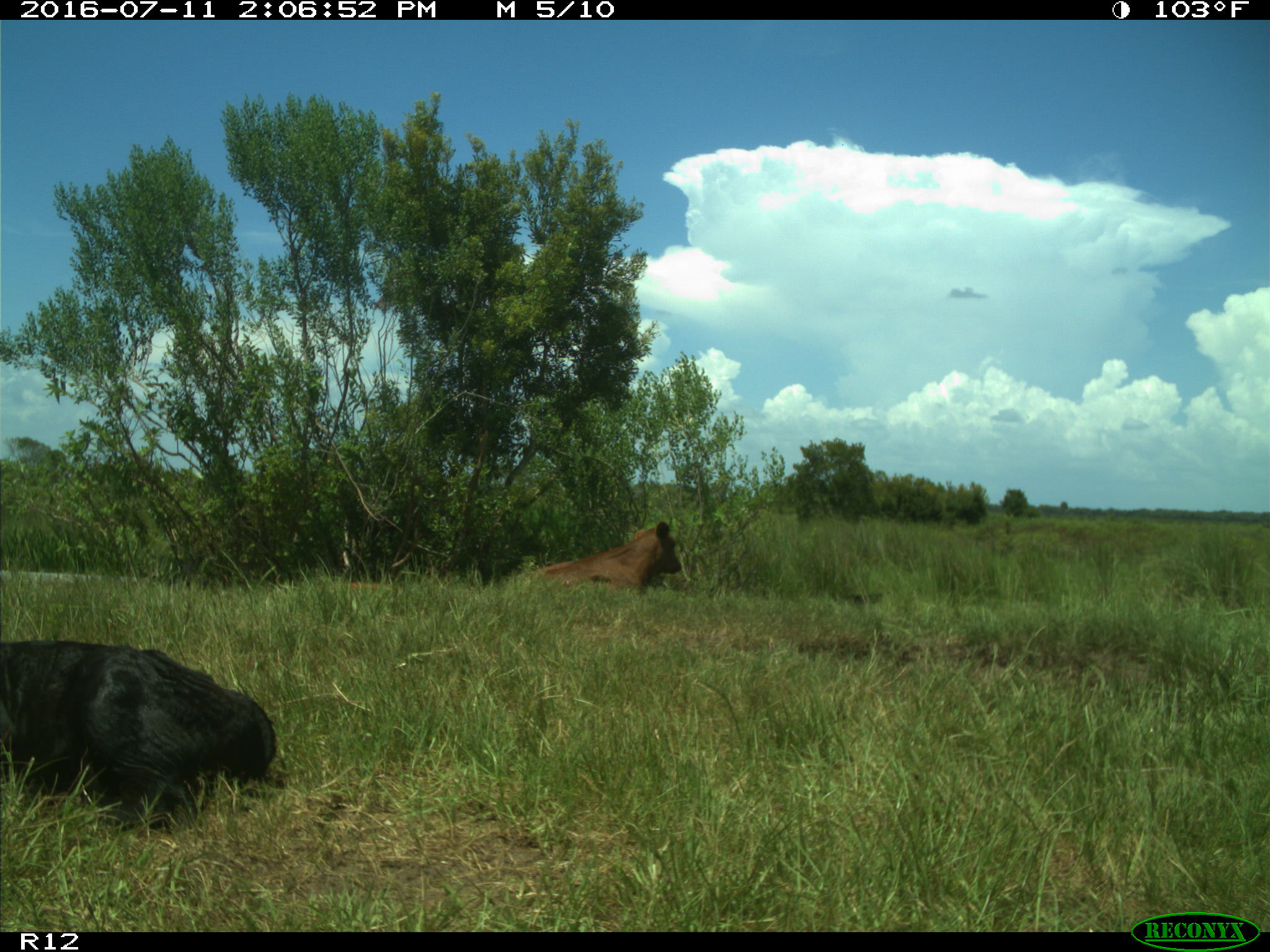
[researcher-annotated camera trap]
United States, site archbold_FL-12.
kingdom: Animalia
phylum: Chordata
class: Mammalia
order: Artiodactyla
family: Bovidae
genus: Bos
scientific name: Bos taurus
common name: domestic cow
Bos taurus (domestic cow).